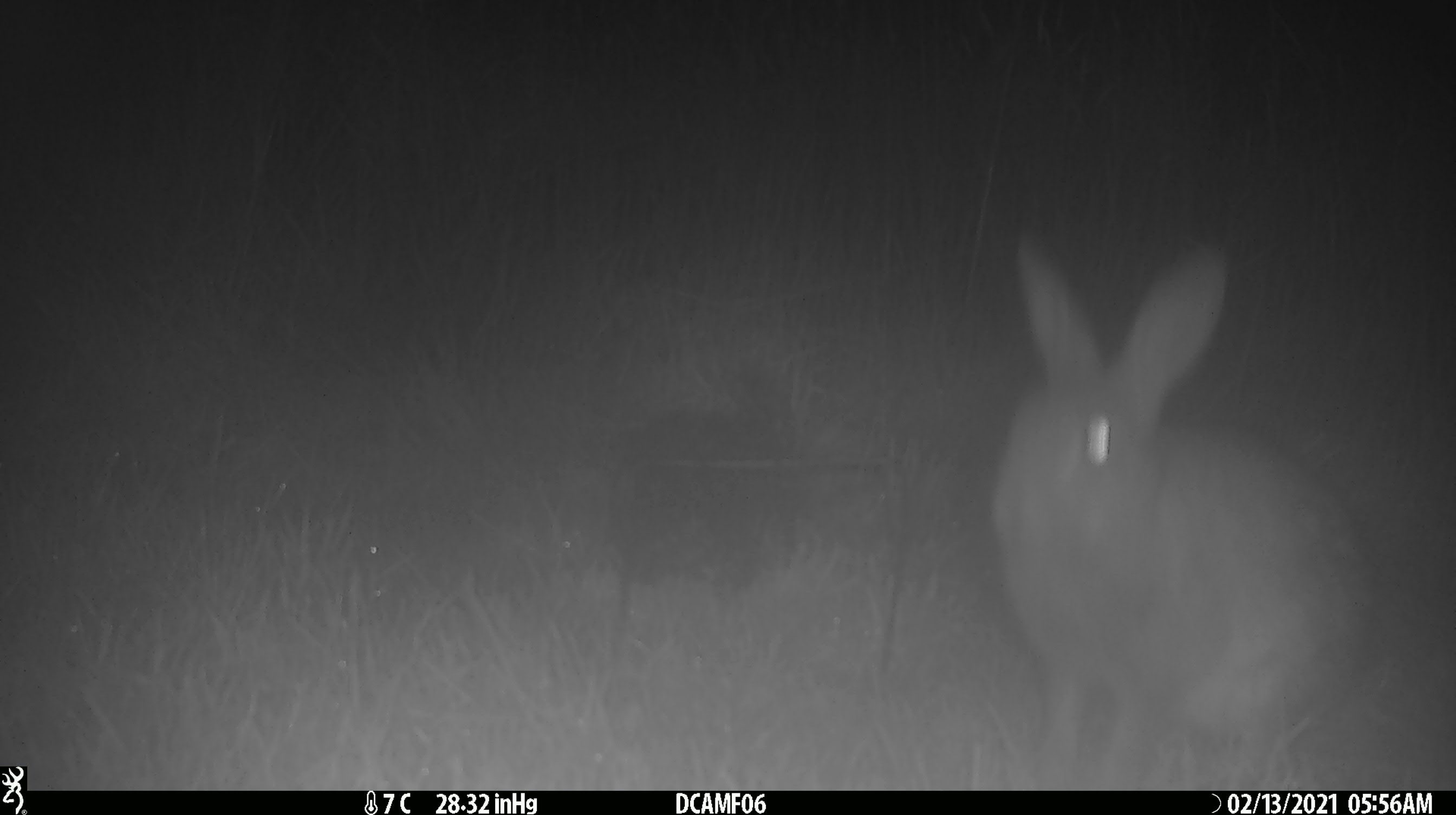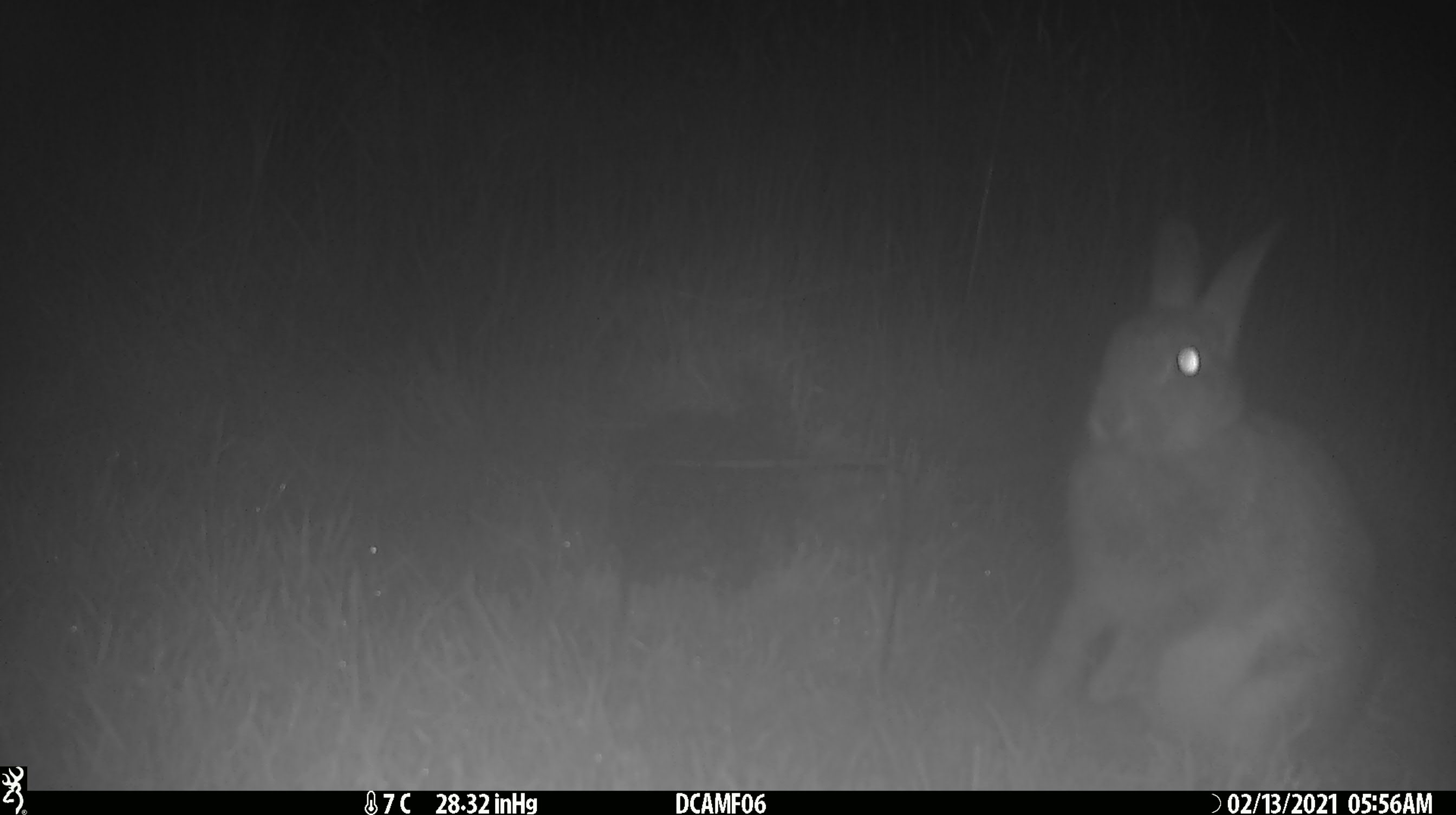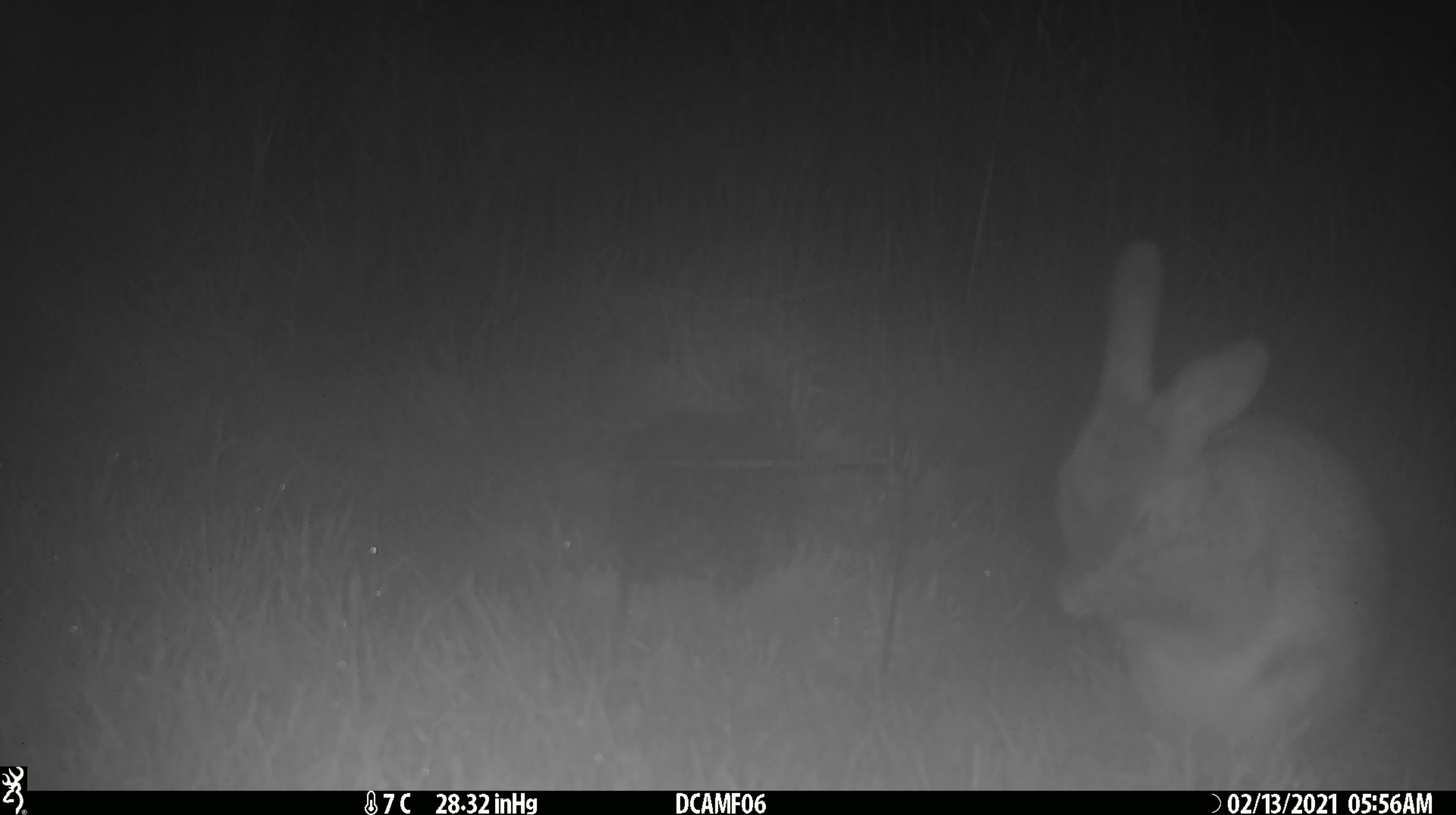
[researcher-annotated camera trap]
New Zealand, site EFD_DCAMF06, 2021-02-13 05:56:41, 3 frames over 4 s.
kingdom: Animalia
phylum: Chordata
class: Mammalia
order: Lagomorpha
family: Leporidae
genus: Oryctolagus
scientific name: Oryctolagus cuniculus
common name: european rabbit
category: rabbit